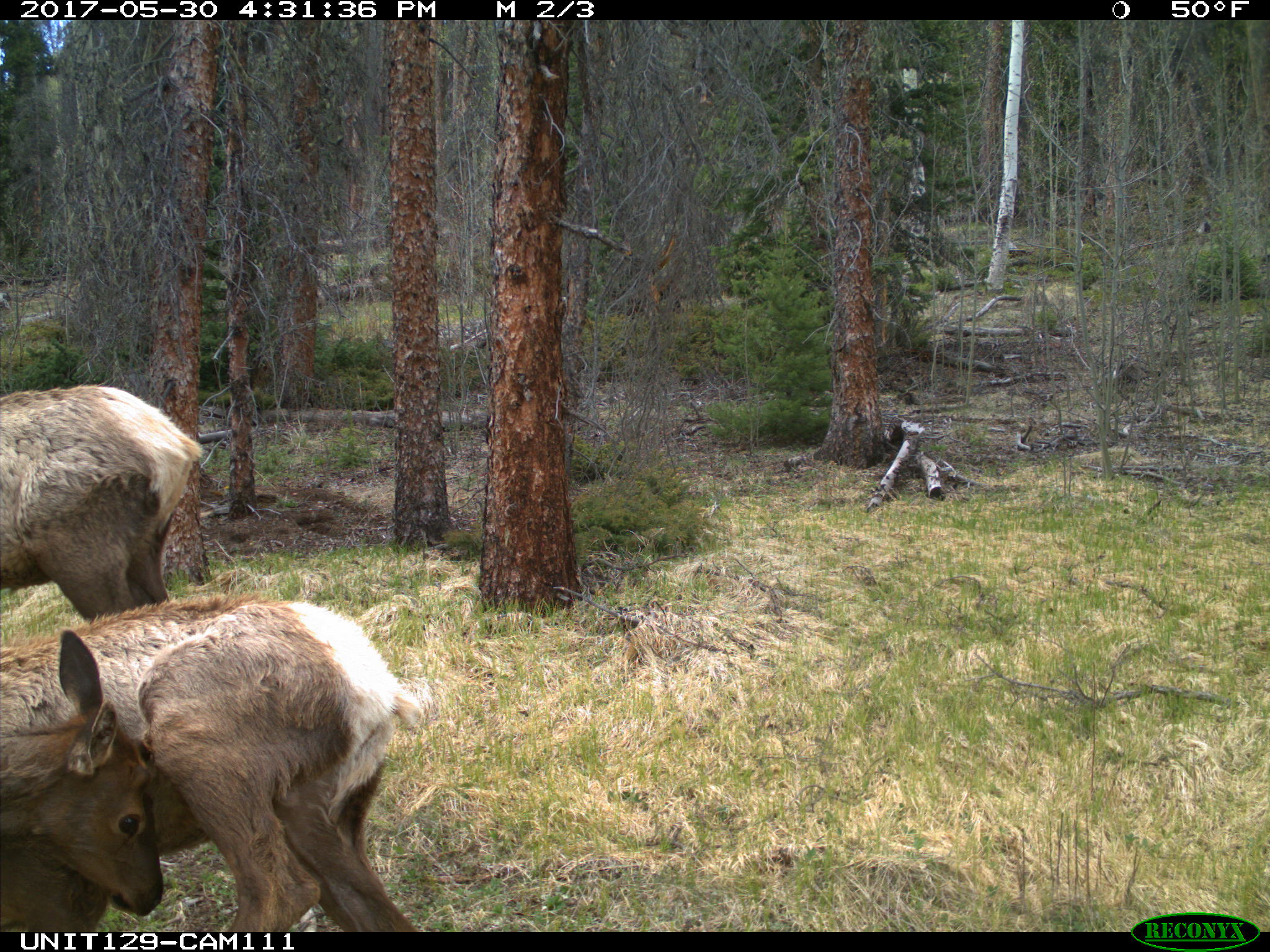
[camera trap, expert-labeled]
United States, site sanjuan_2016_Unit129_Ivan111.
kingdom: Animalia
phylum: Chordata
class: Mammalia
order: Artiodactyla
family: Cervidae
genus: Cervus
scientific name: Cervus elaphus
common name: red deer